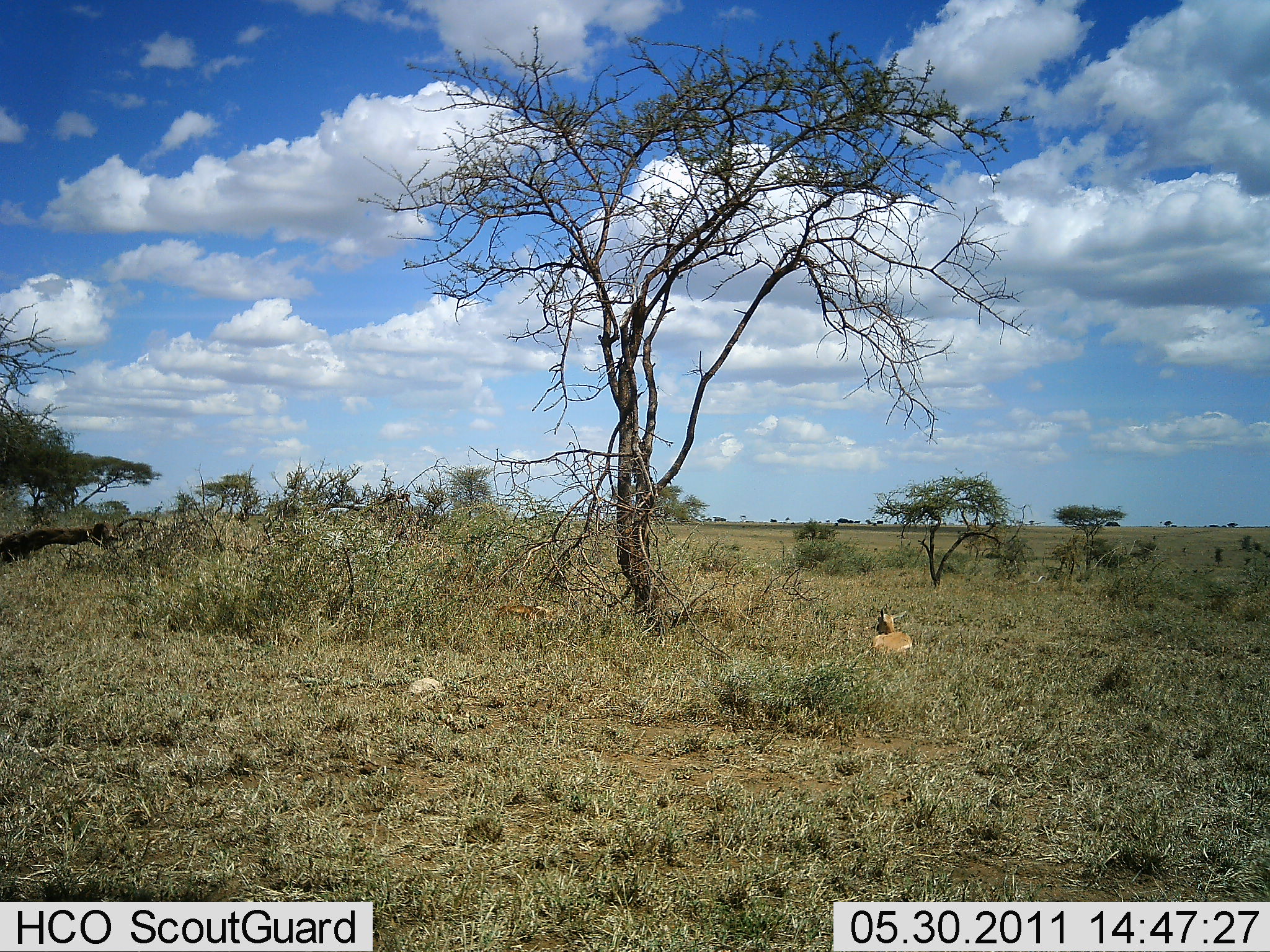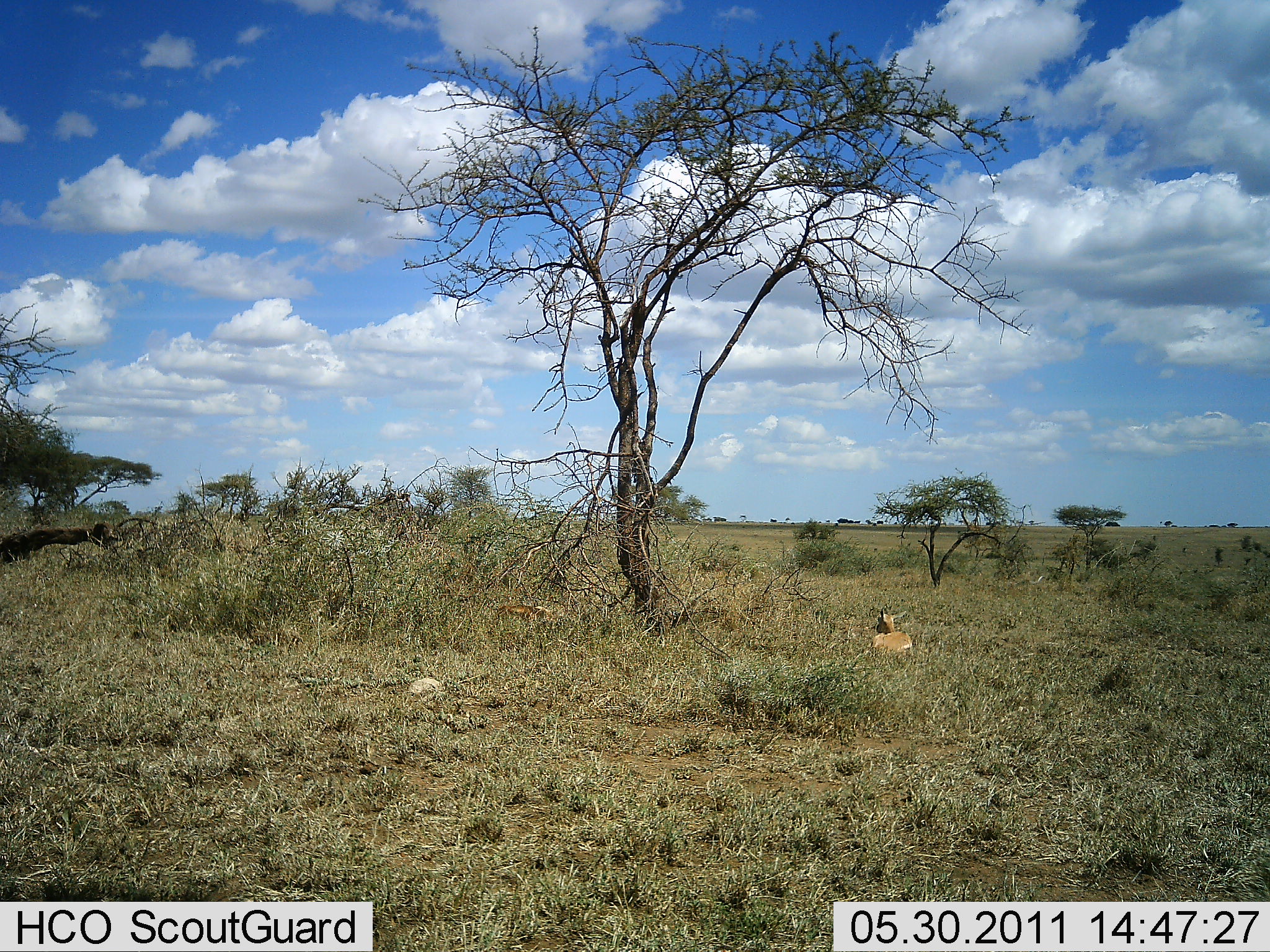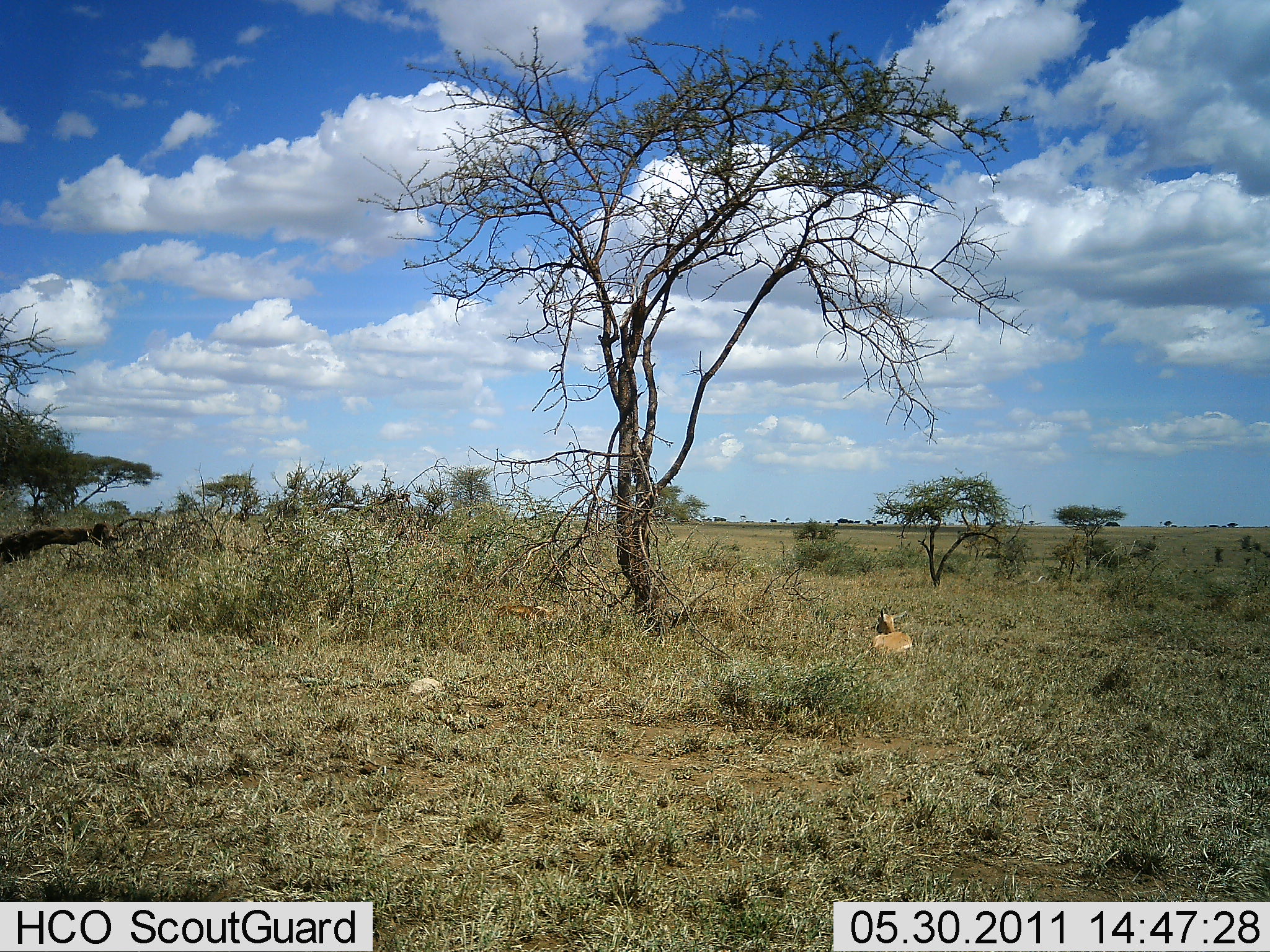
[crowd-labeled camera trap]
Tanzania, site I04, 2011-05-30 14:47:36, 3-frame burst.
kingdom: Animalia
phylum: Chordata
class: Mammalia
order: Artiodactyla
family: Bovidae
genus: Nanger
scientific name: Nanger granti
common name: grant's gazelle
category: gazellegrants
Gazellegrants (grant's gazelle) (Nanger granti), count 1. Behavior (volunteer vote fractions): standing 0%, resting 100%, moving 0%, interacting 0%. Young present (vote fraction): 0%. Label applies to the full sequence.